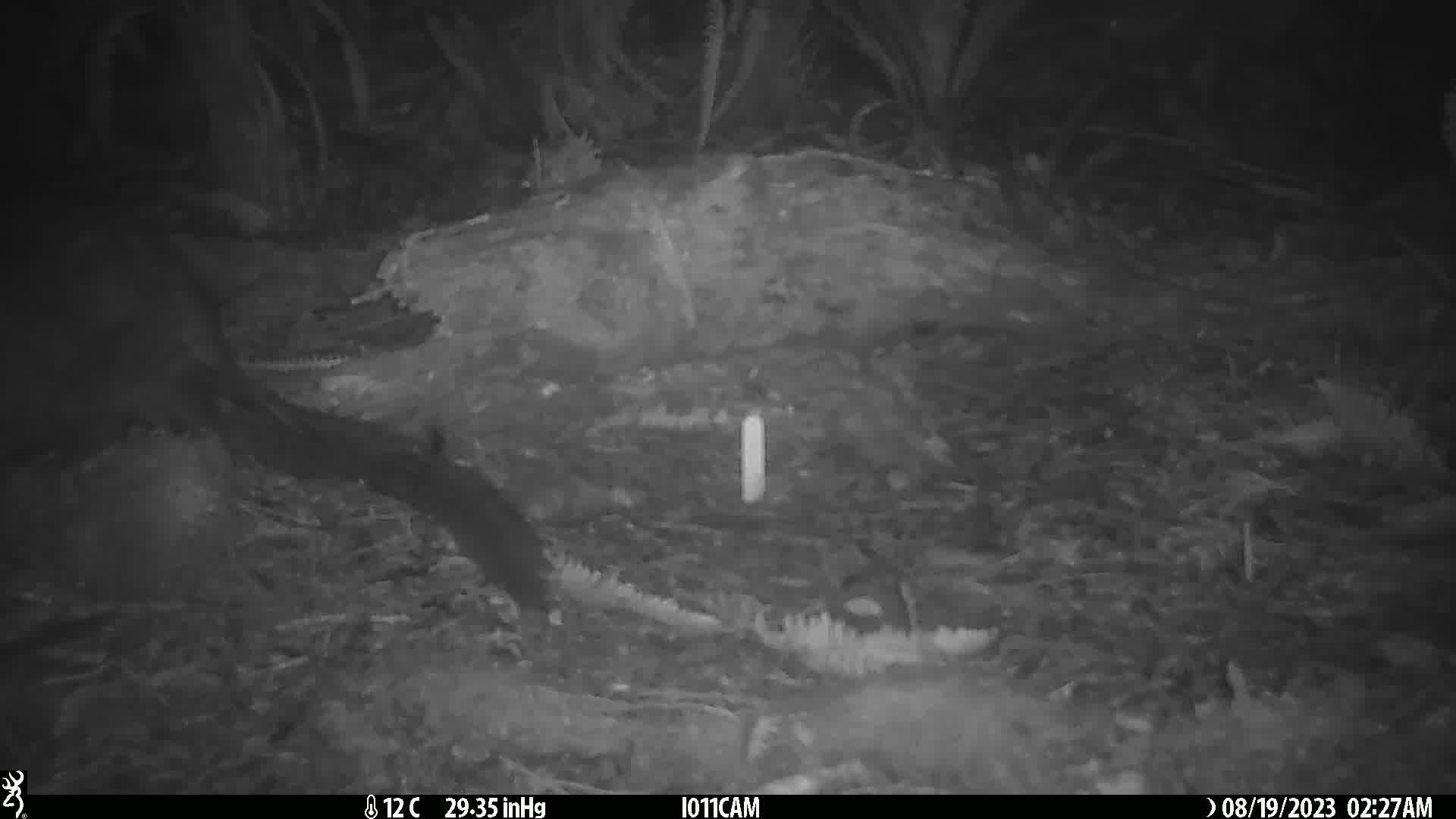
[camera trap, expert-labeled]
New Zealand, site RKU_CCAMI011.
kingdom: Animalia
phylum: Chordata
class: Mammalia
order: Diprotodontia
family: Phalangeridae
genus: Trichosurus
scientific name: Trichosurus vulpecula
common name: common brushtail possum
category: possum